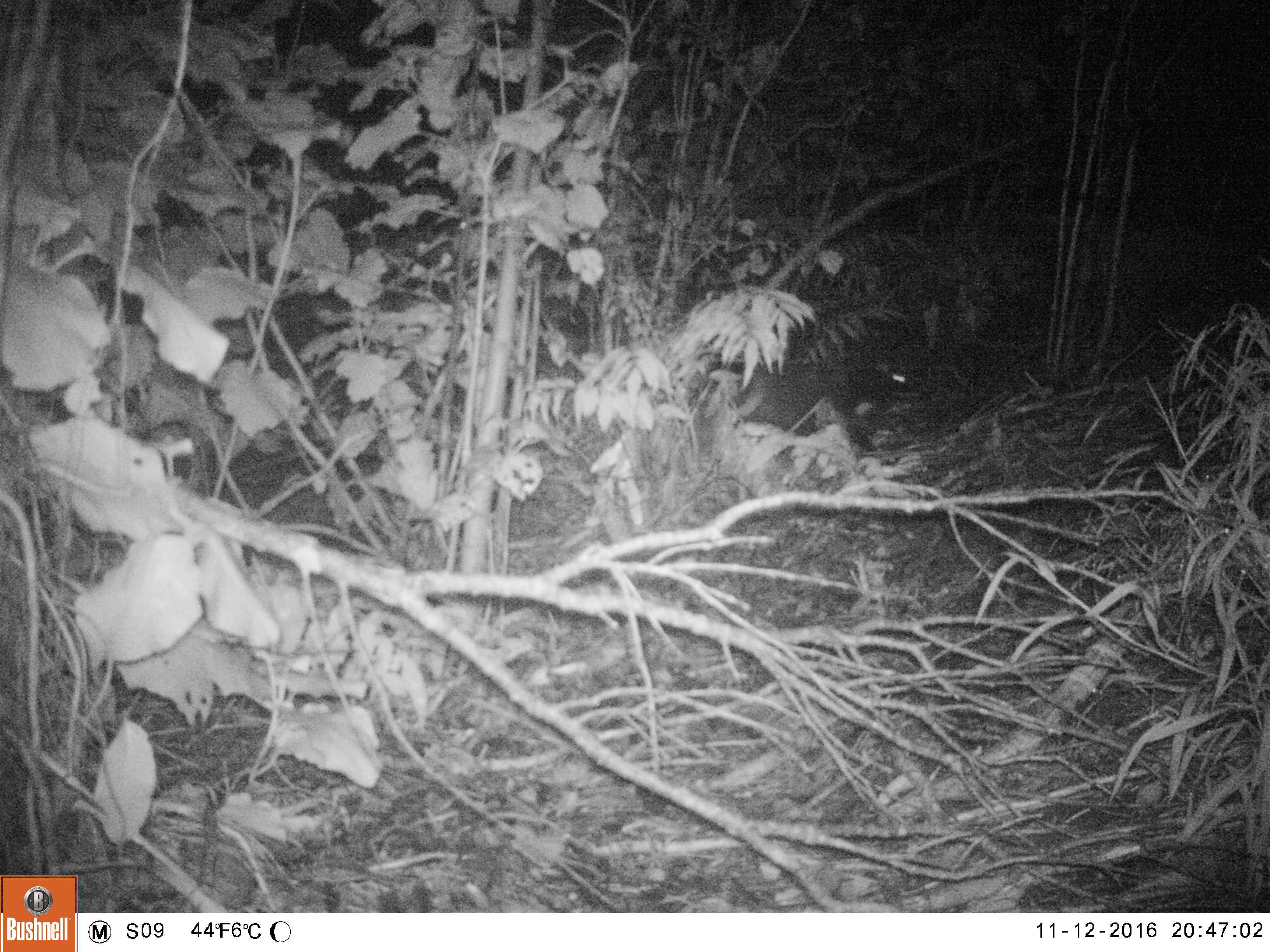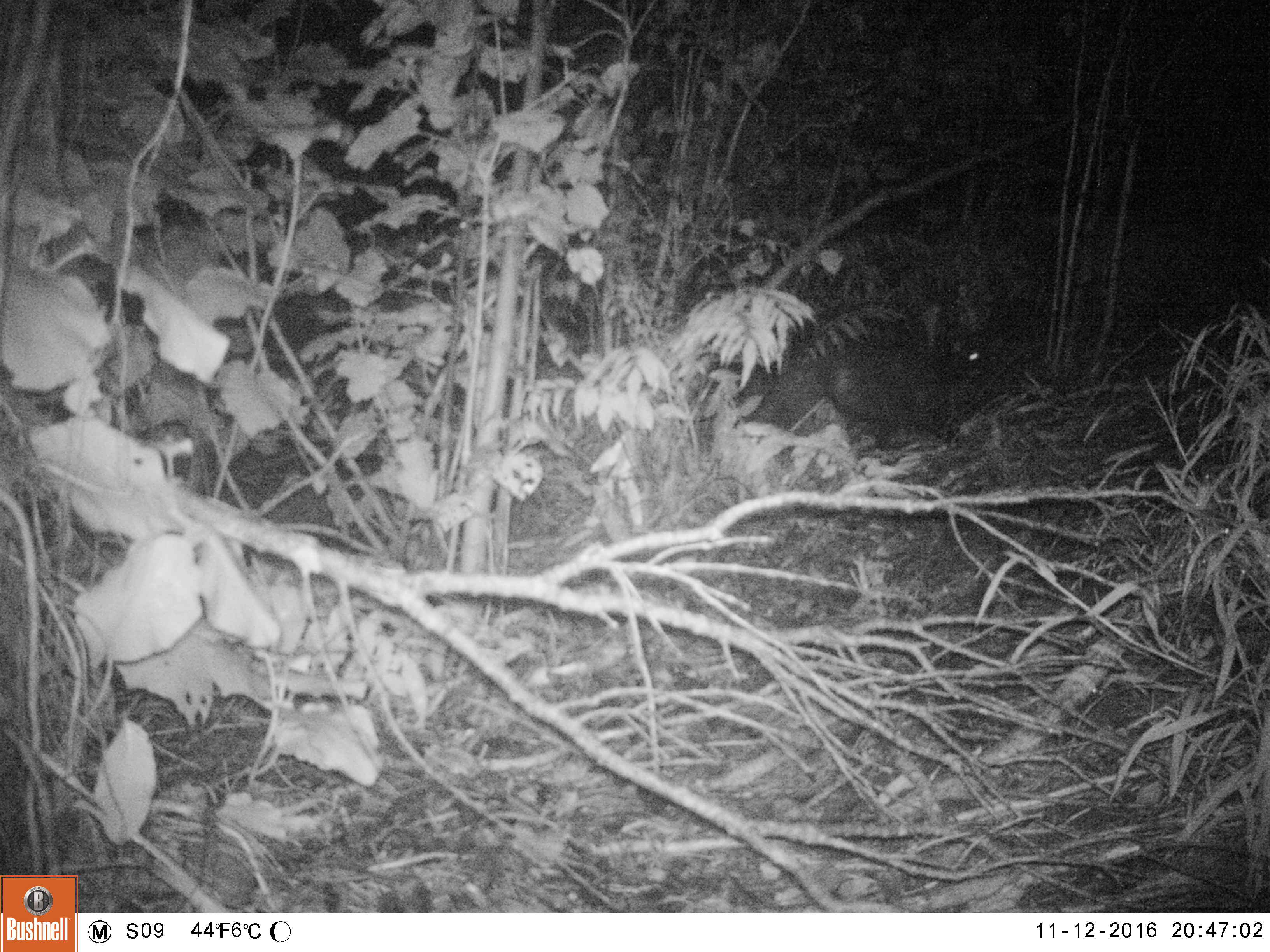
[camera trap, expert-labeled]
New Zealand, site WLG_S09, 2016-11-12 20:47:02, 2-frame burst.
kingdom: Animalia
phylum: Chordata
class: Mammalia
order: Carnivora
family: Felidae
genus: Felis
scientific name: Felis catus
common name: domestic cat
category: cat